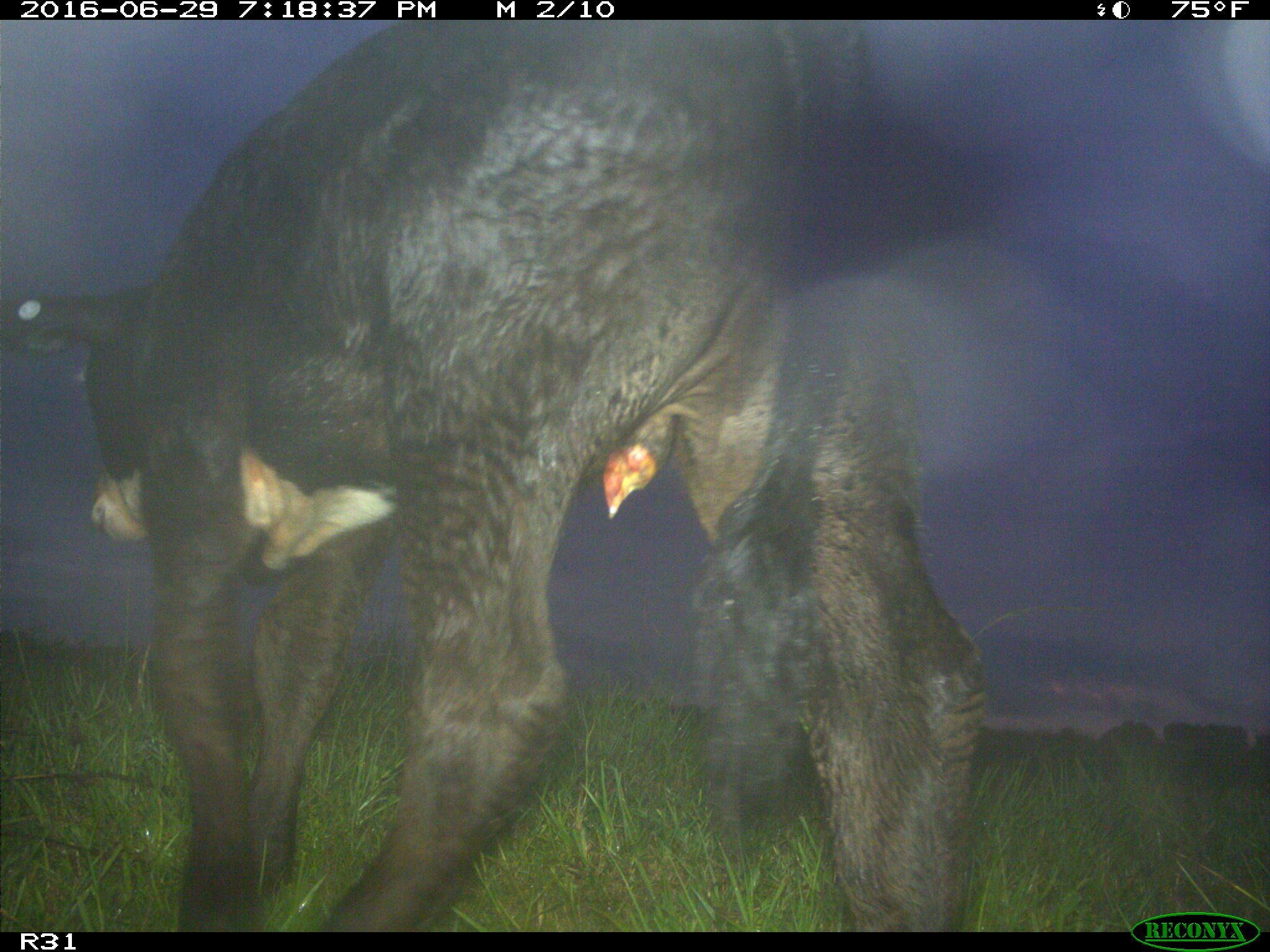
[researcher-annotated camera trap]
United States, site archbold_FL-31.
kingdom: Animalia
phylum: Chordata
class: Mammalia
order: Artiodactyla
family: Bovidae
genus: Bos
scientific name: Bos taurus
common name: domestic cow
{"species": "Bos taurus (domestic cow)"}